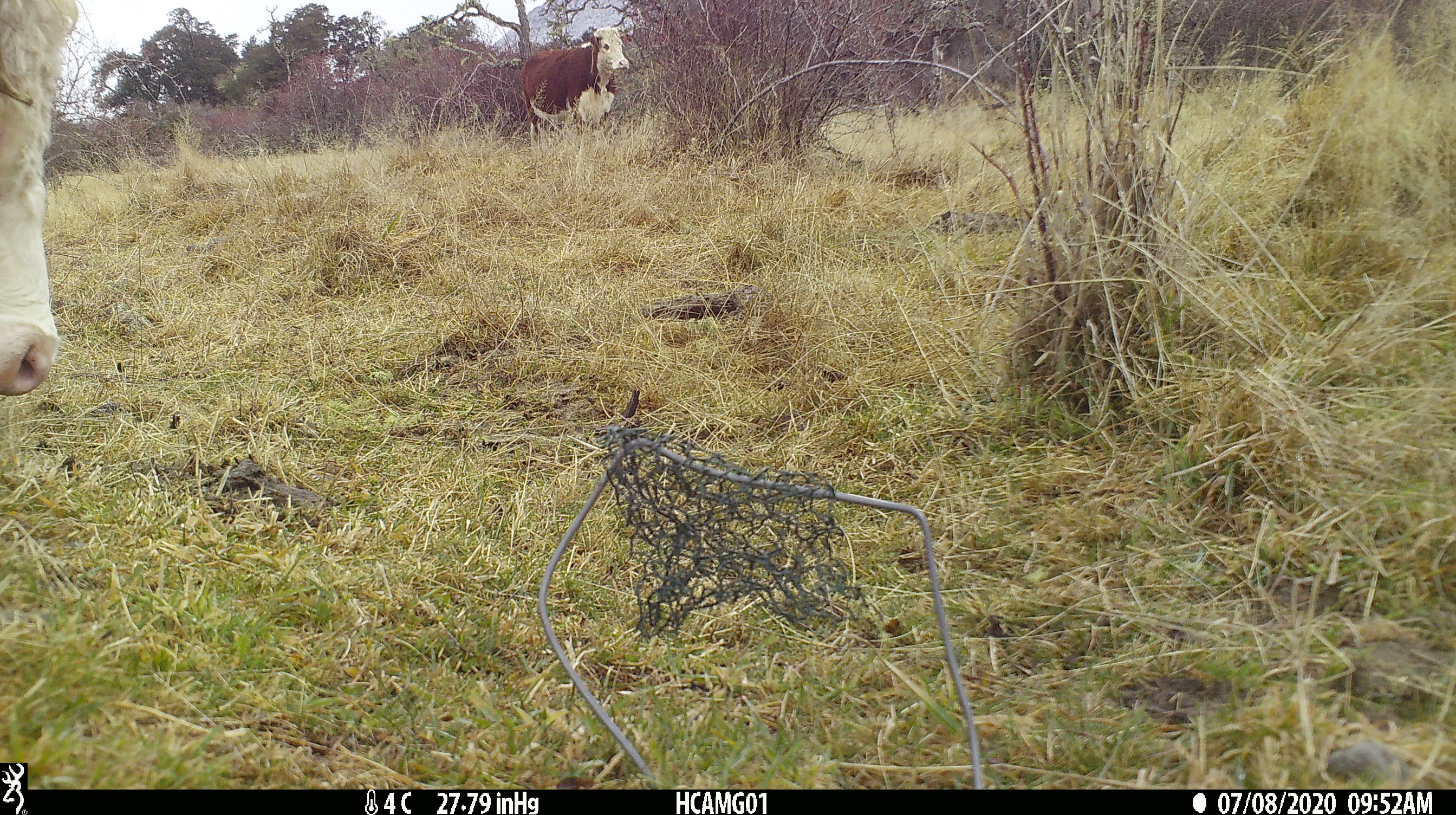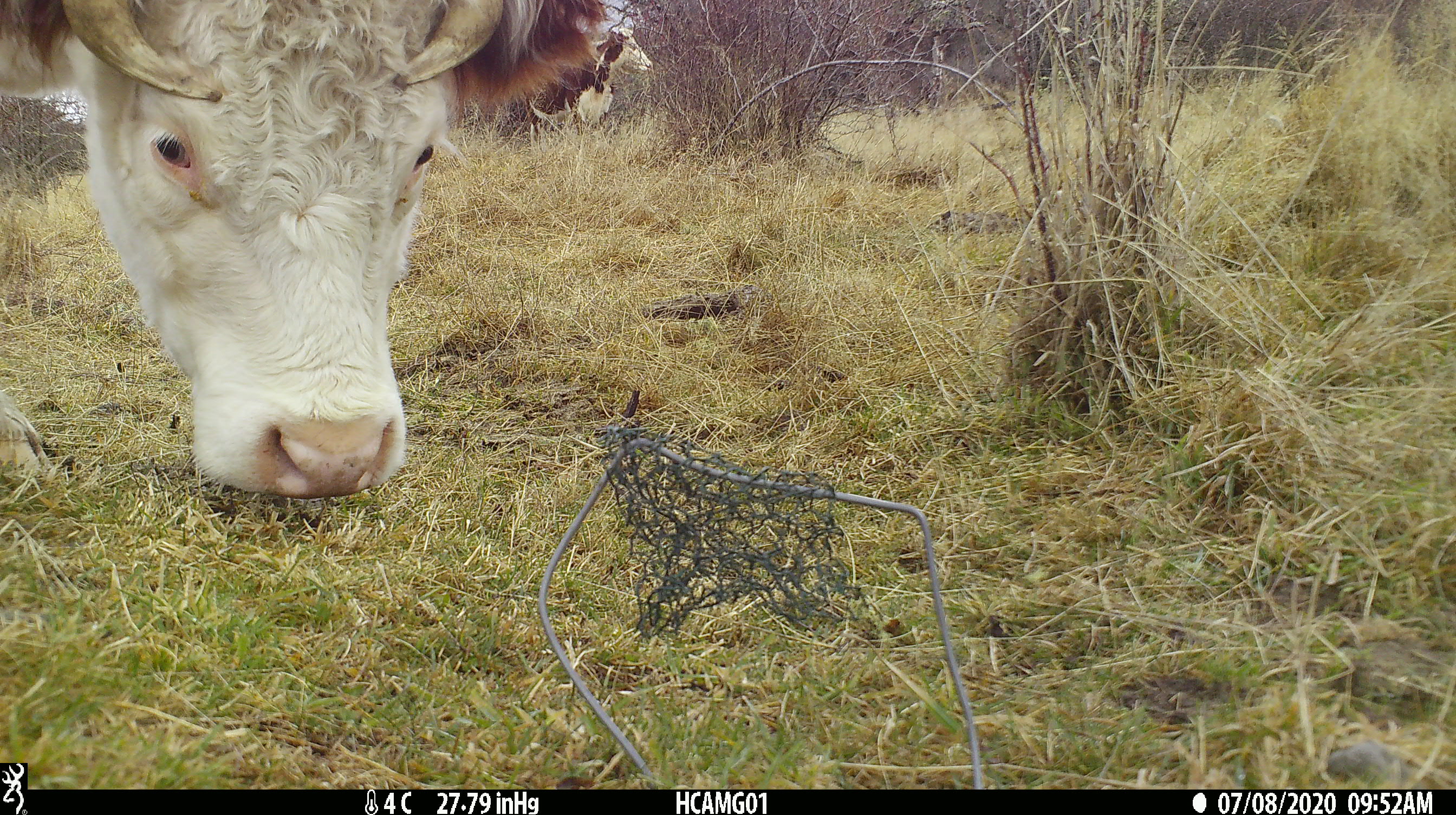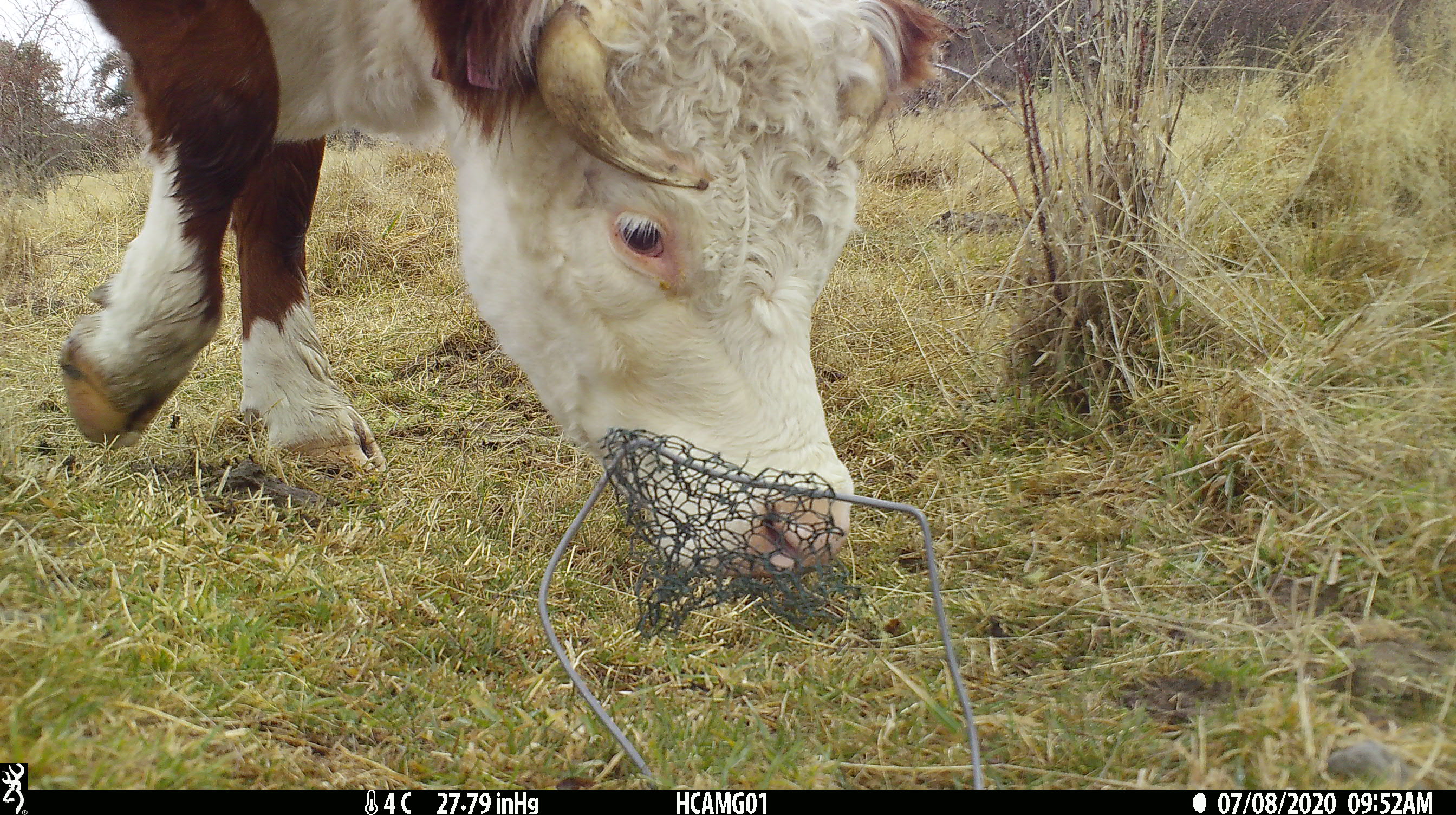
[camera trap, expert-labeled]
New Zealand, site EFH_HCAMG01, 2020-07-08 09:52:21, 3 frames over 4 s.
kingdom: Animalia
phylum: Chordata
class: Mammalia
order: Artiodactyla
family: Bovidae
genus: Bos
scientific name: Bos taurus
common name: domestic cow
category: cow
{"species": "cow (domestic cow) (Bos taurus)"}